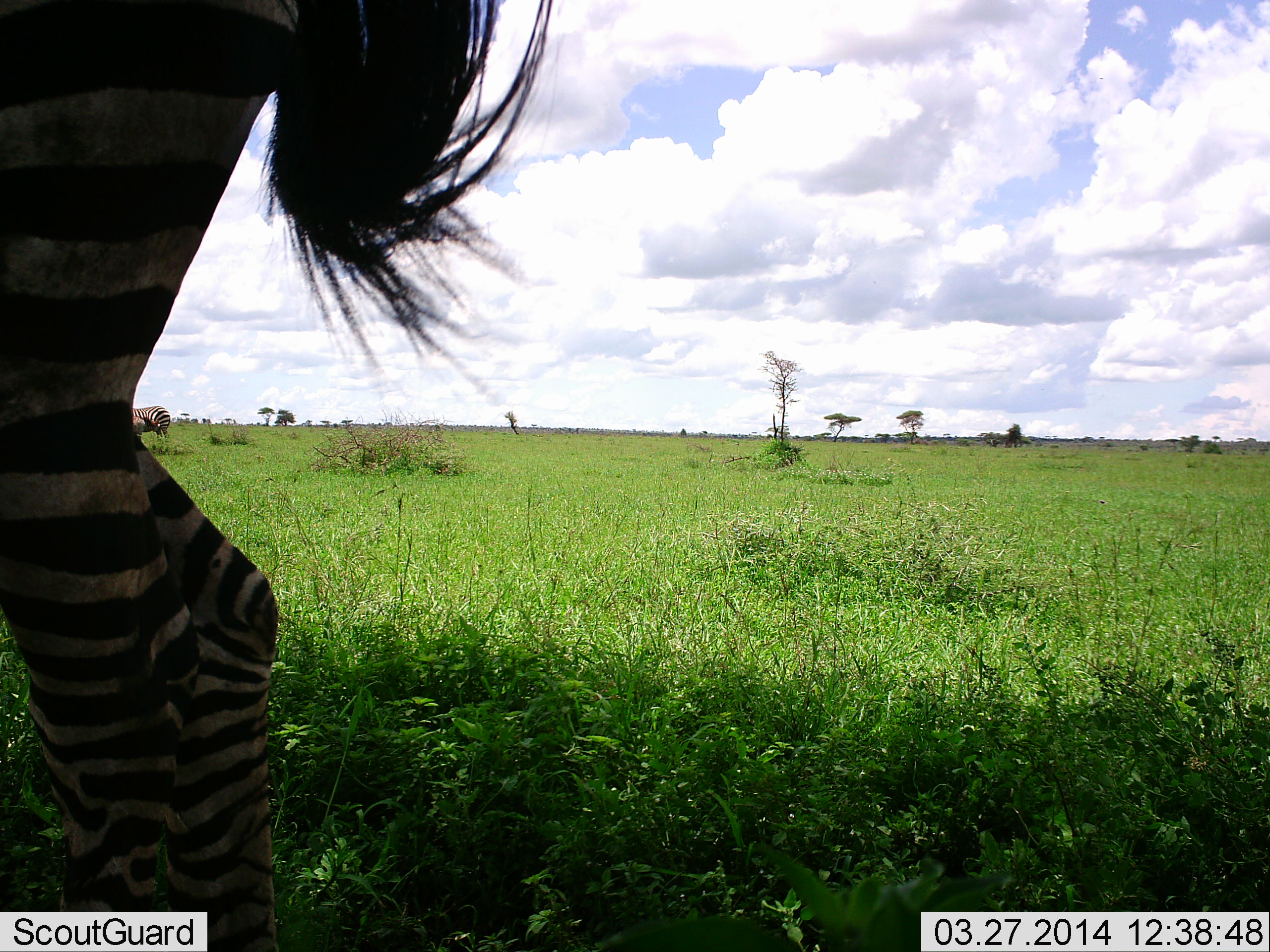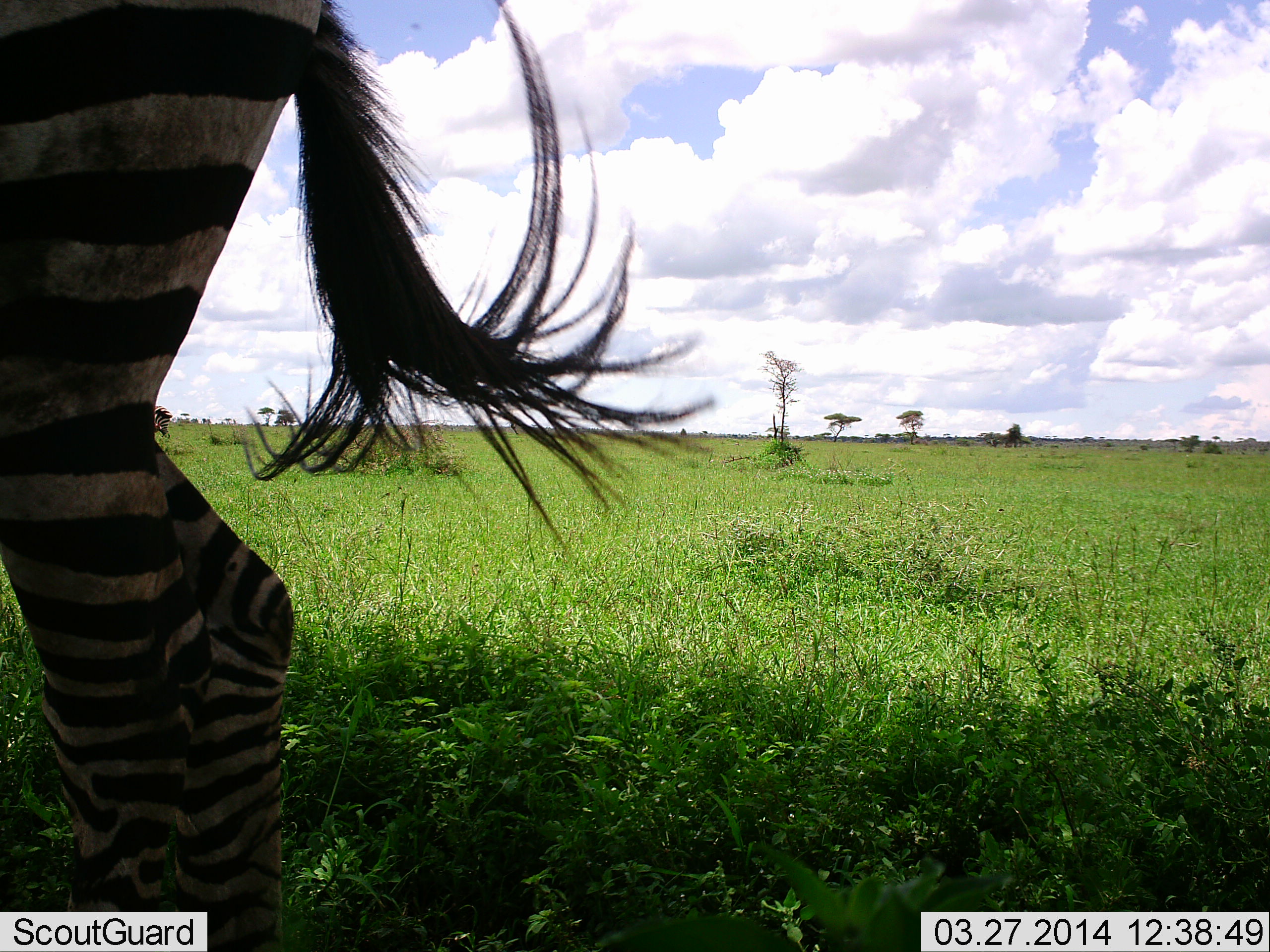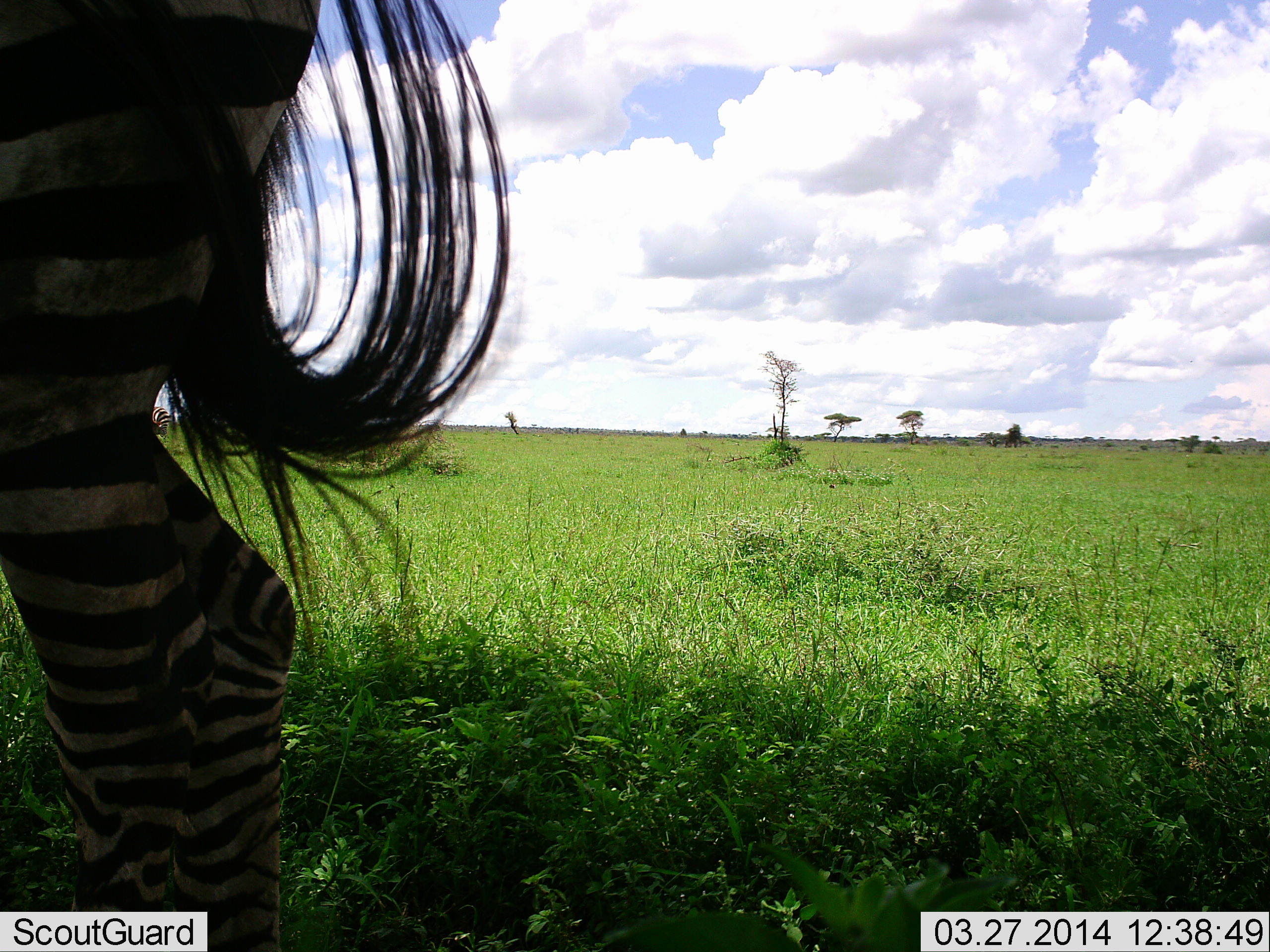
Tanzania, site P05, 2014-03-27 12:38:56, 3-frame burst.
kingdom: Animalia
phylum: Chordata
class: Mammalia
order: Perissodactyla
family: Equidae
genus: Equus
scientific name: Equus quagga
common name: plains zebra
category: zebra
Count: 2.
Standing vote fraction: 82%.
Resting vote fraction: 9%.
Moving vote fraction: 9%.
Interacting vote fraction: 0%.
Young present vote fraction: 9%.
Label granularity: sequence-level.